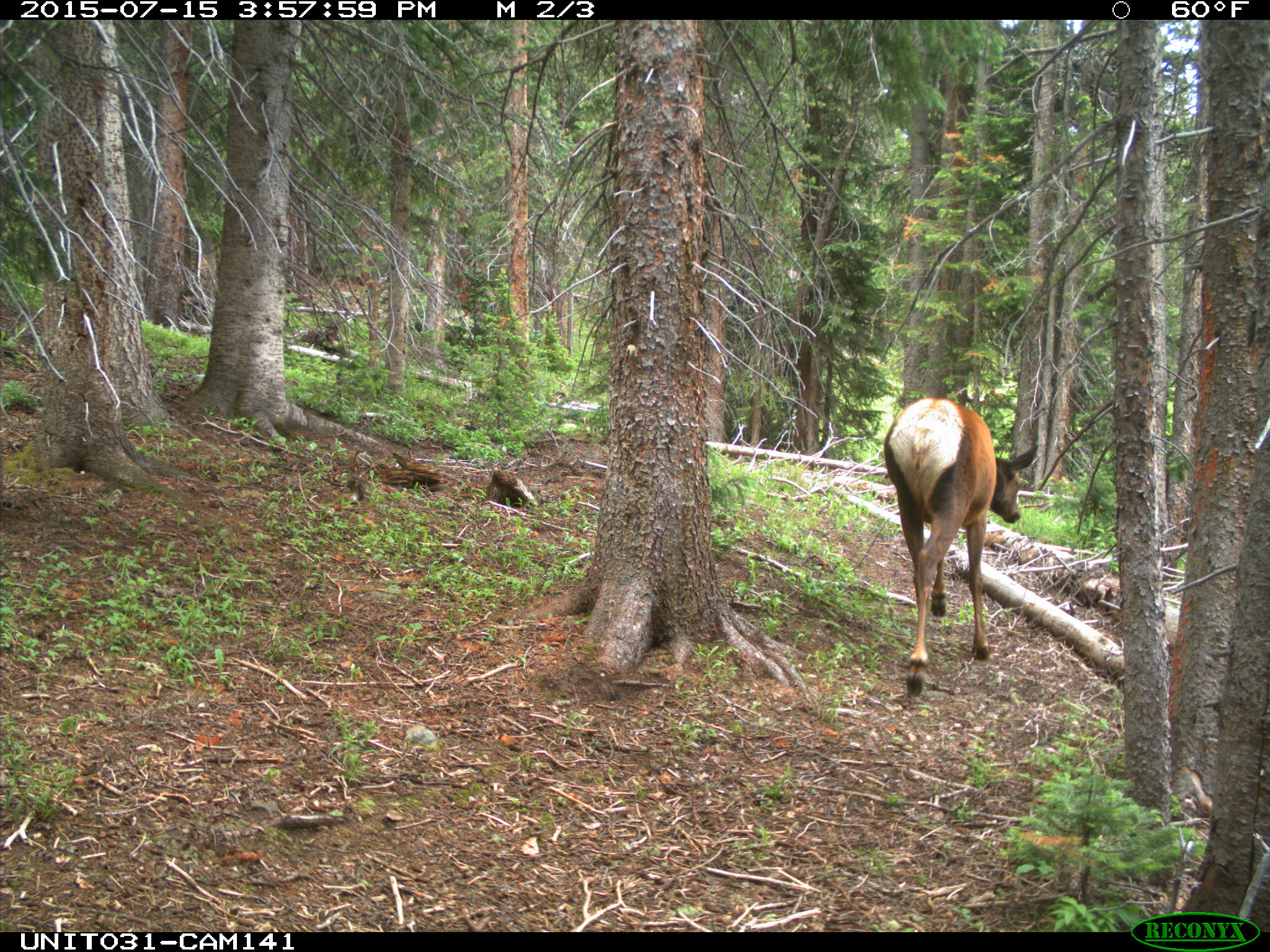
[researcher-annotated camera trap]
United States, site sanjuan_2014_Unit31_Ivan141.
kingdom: Animalia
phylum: Chordata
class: Mammalia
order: Artiodactyla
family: Cervidae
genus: Cervus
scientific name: Cervus elaphus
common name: red deer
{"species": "Cervus elaphus (red deer)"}